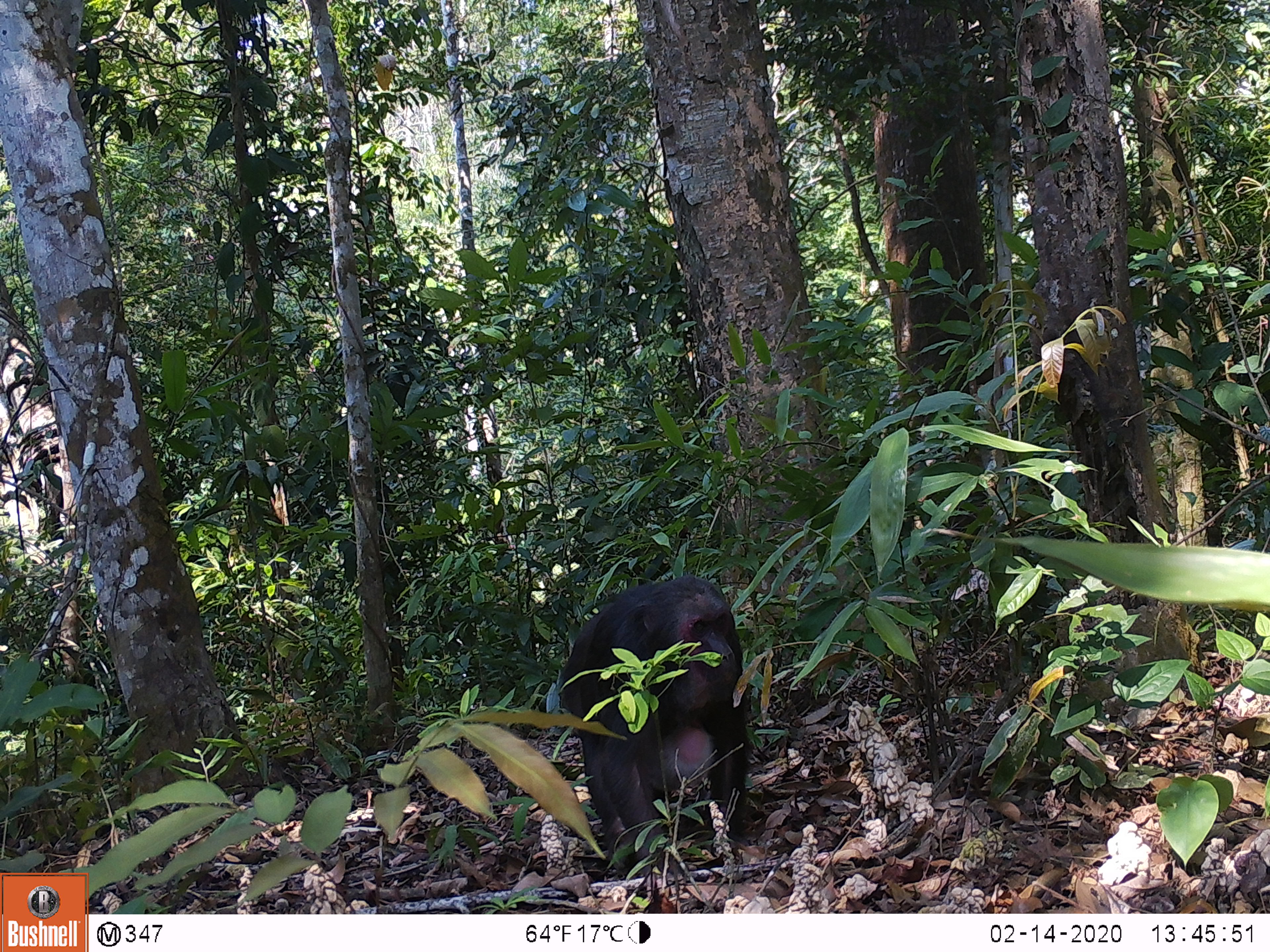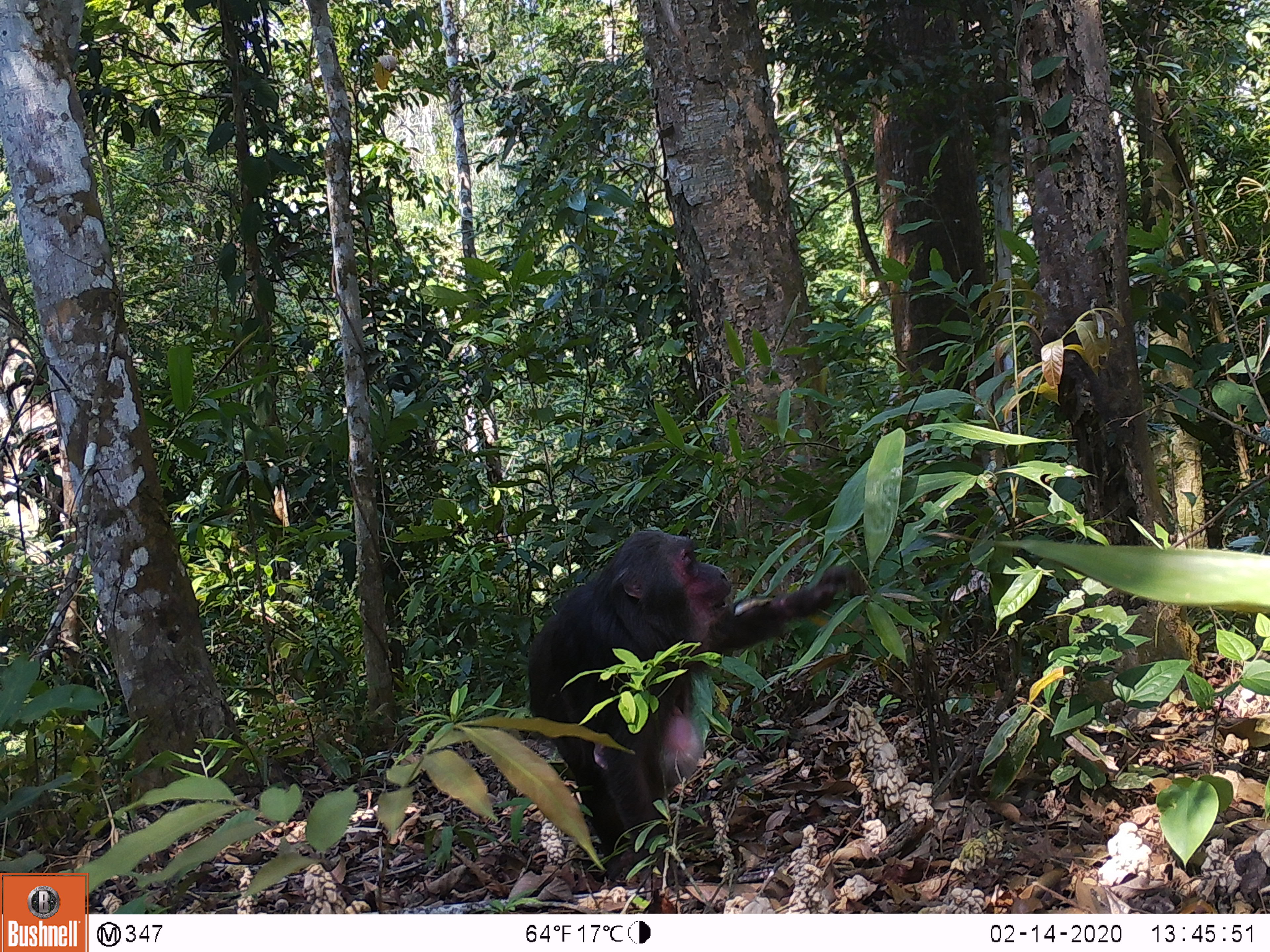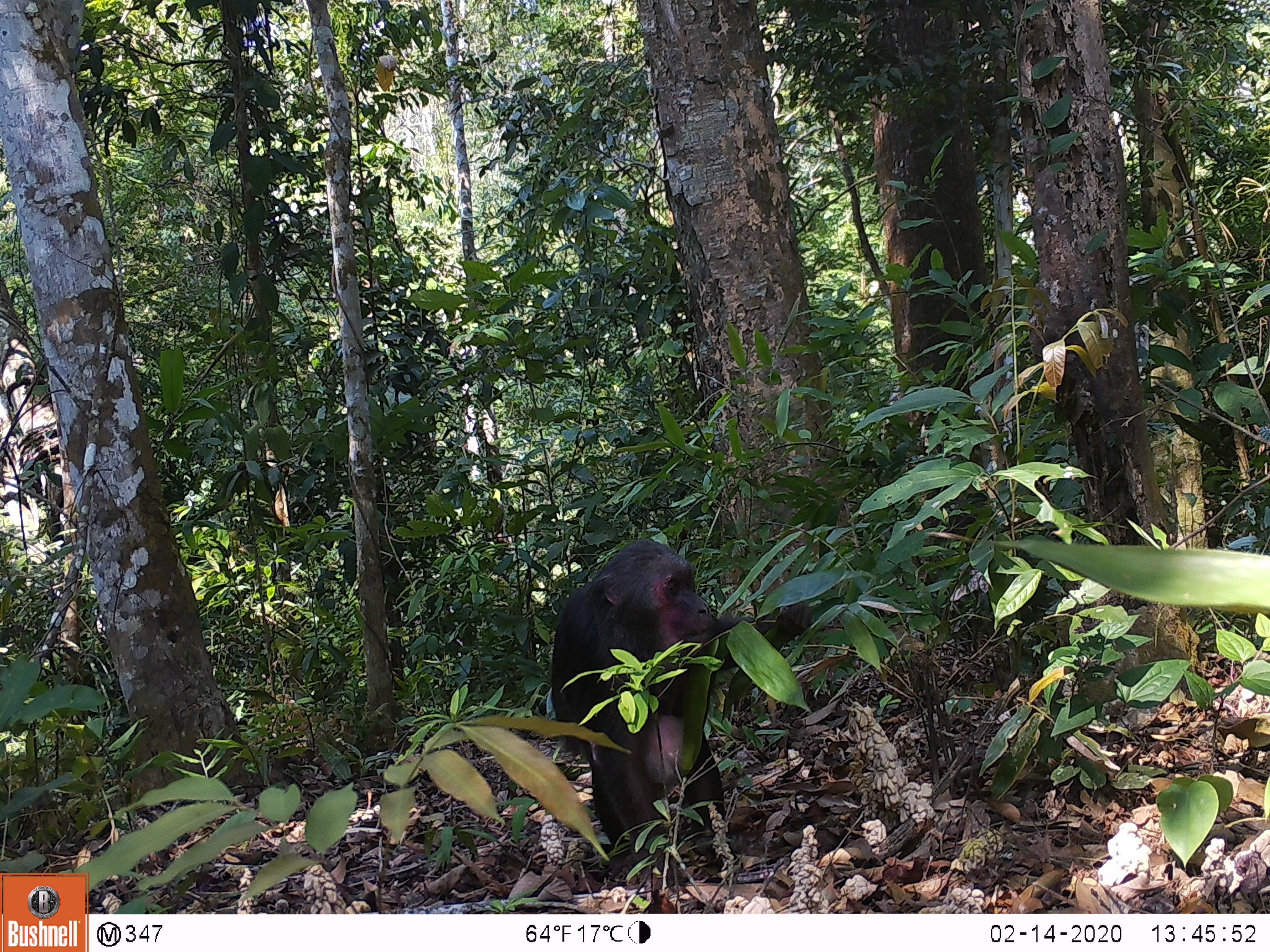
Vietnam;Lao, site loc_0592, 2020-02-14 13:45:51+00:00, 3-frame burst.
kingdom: Animalia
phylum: Chordata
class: Mammalia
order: Primates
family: Cercopithecidae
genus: Macaca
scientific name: Macaca arctoides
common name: stump-tailed macaque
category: stump tailed macaque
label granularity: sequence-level